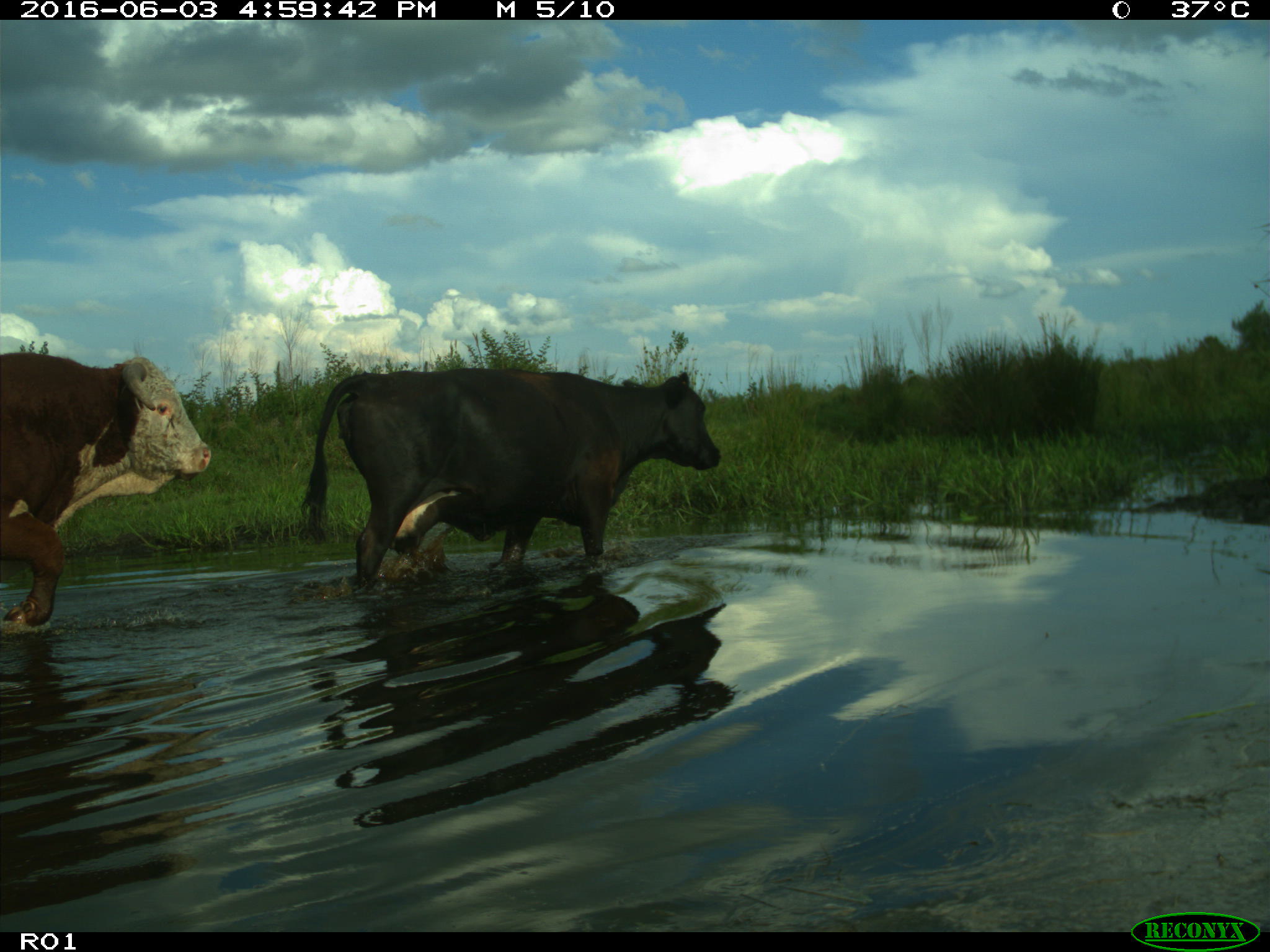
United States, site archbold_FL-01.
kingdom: Animalia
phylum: Chordata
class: Mammalia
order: Artiodactyla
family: Bovidae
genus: Bos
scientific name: Bos taurus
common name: domestic cow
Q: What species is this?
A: Bos taurus (domestic cow).